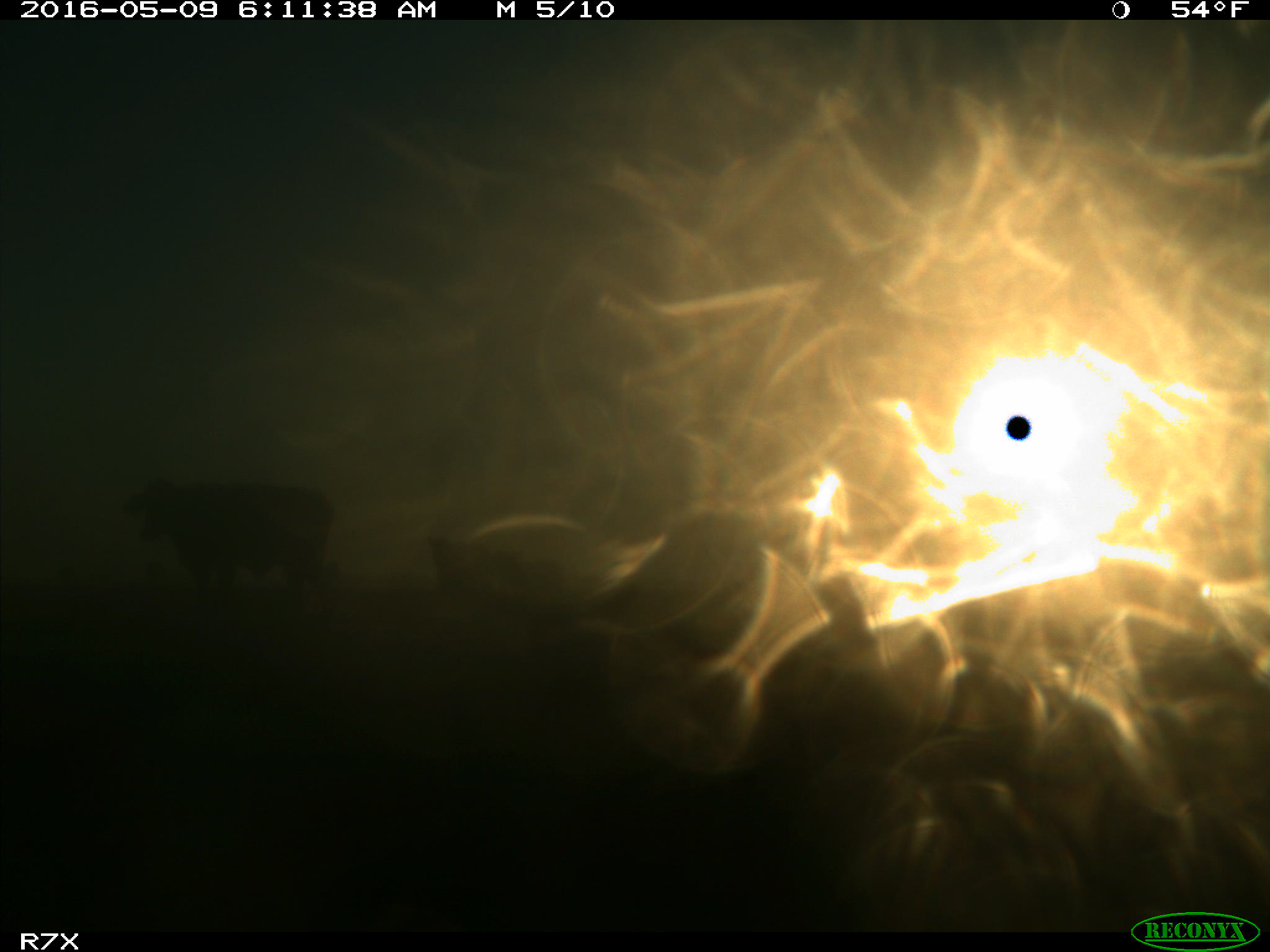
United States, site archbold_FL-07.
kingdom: Animalia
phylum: Chordata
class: Mammalia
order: Artiodactyla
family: Bovidae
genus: Bos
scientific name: Bos taurus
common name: domestic cow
Bos taurus (domestic cow).